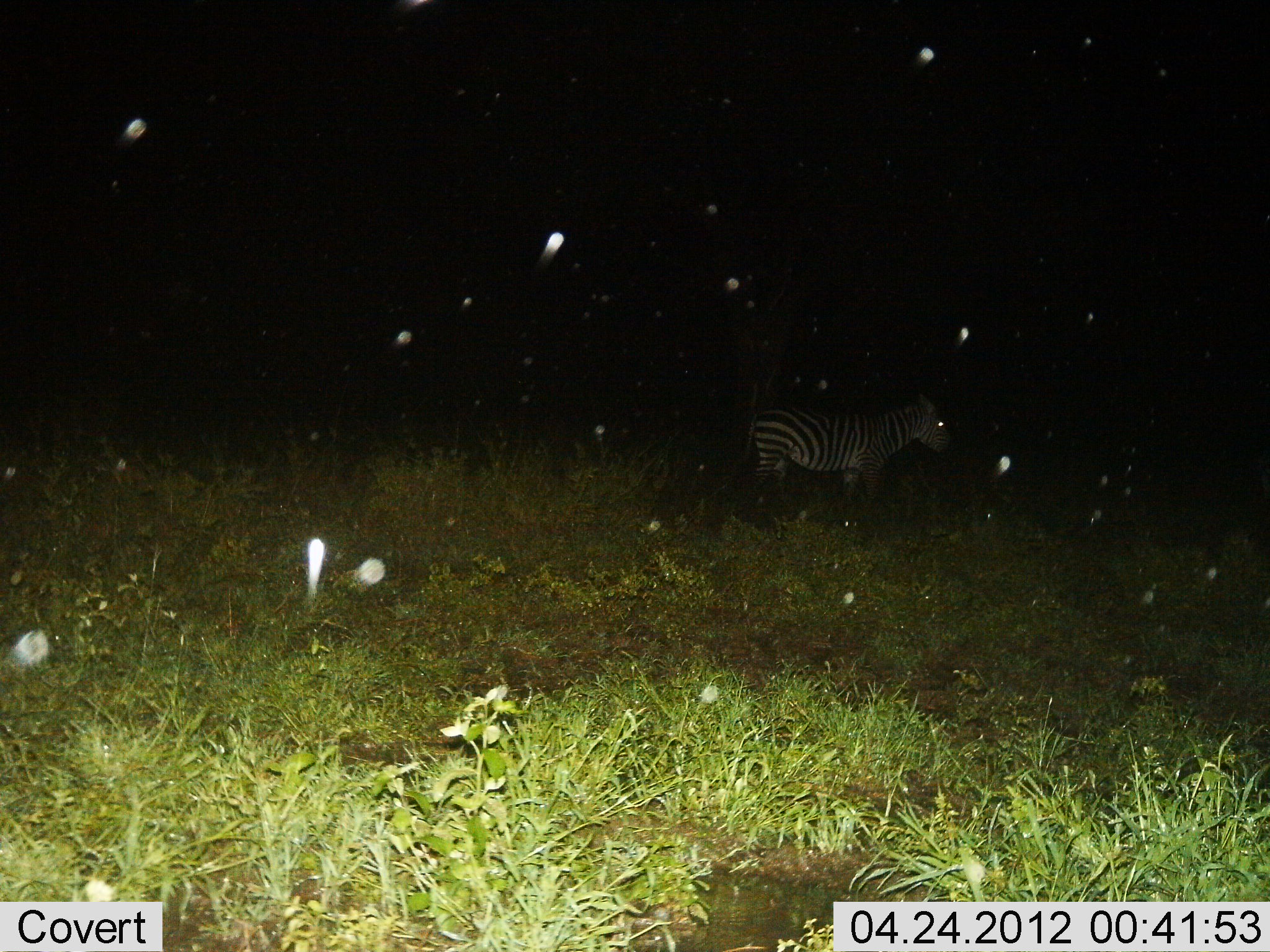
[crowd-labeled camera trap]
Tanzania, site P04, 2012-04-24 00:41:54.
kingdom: Animalia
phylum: Chordata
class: Mammalia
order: Perissodactyla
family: Equidae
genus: Equus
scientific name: Equus quagga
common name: plains zebra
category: zebra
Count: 1.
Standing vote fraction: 100%.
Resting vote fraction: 0%.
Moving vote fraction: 0%.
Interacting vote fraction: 0%.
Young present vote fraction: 0%.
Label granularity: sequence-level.